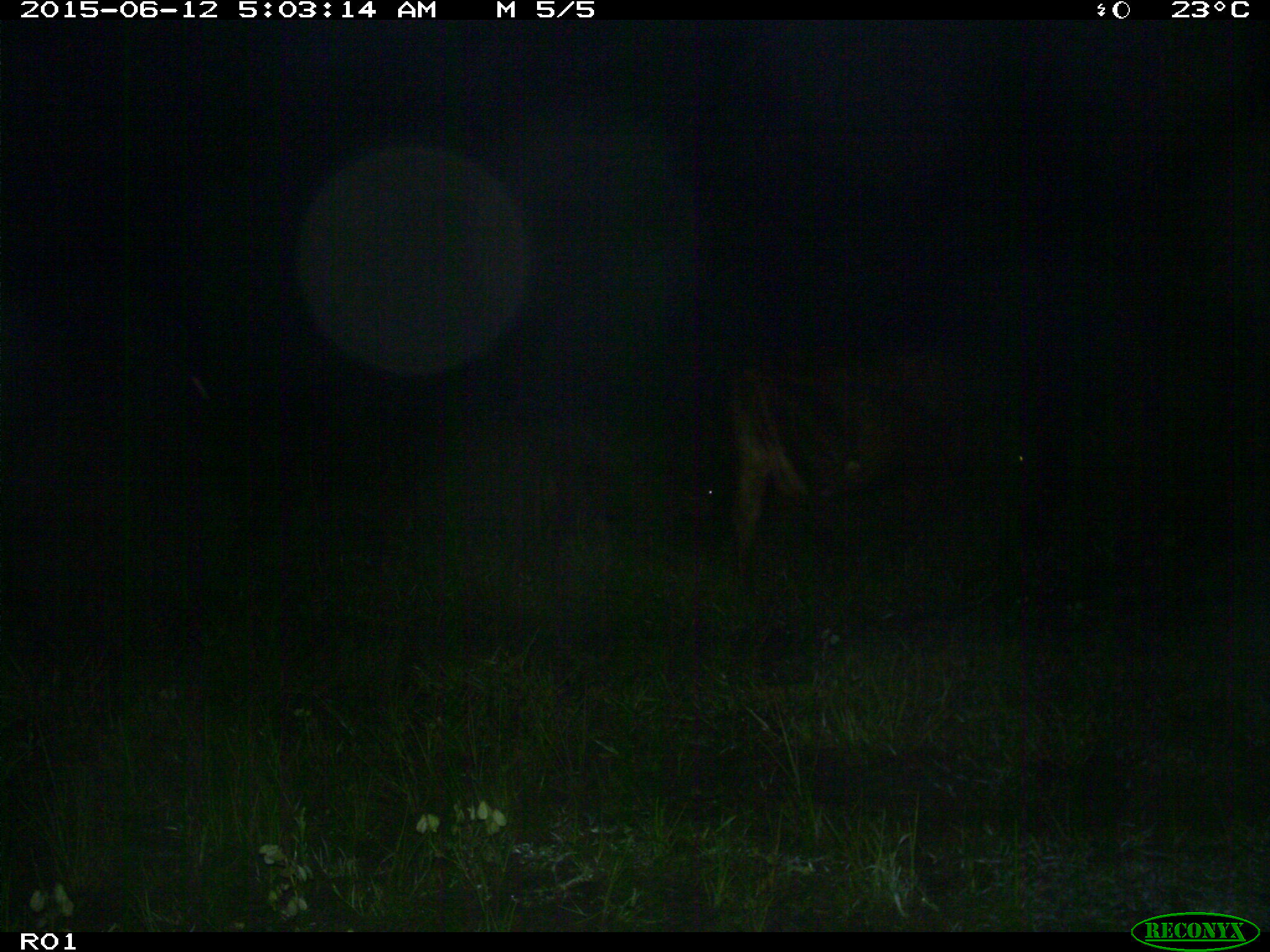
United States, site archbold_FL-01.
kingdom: Animalia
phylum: Chordata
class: Mammalia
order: Artiodactyla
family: Bovidae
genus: Bos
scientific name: Bos taurus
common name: domestic cow